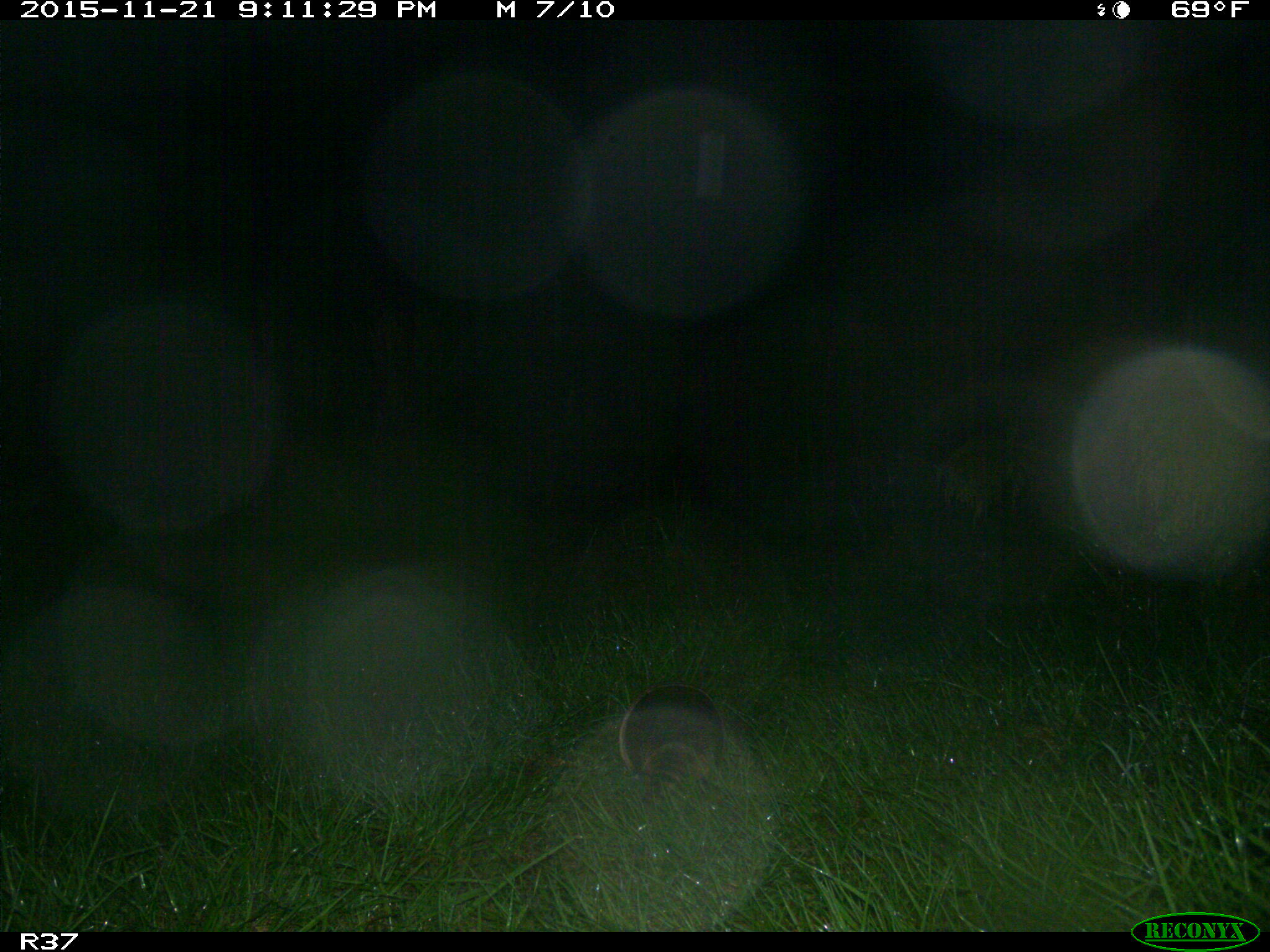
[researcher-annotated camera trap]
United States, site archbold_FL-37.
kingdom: Animalia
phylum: Chordata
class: Mammalia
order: Cingulata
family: Dasypodidae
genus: Dasypus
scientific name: Dasypus novemcinctus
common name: nine-banded armadillo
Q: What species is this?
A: Dasypus novemcinctus (nine-banded armadillo).